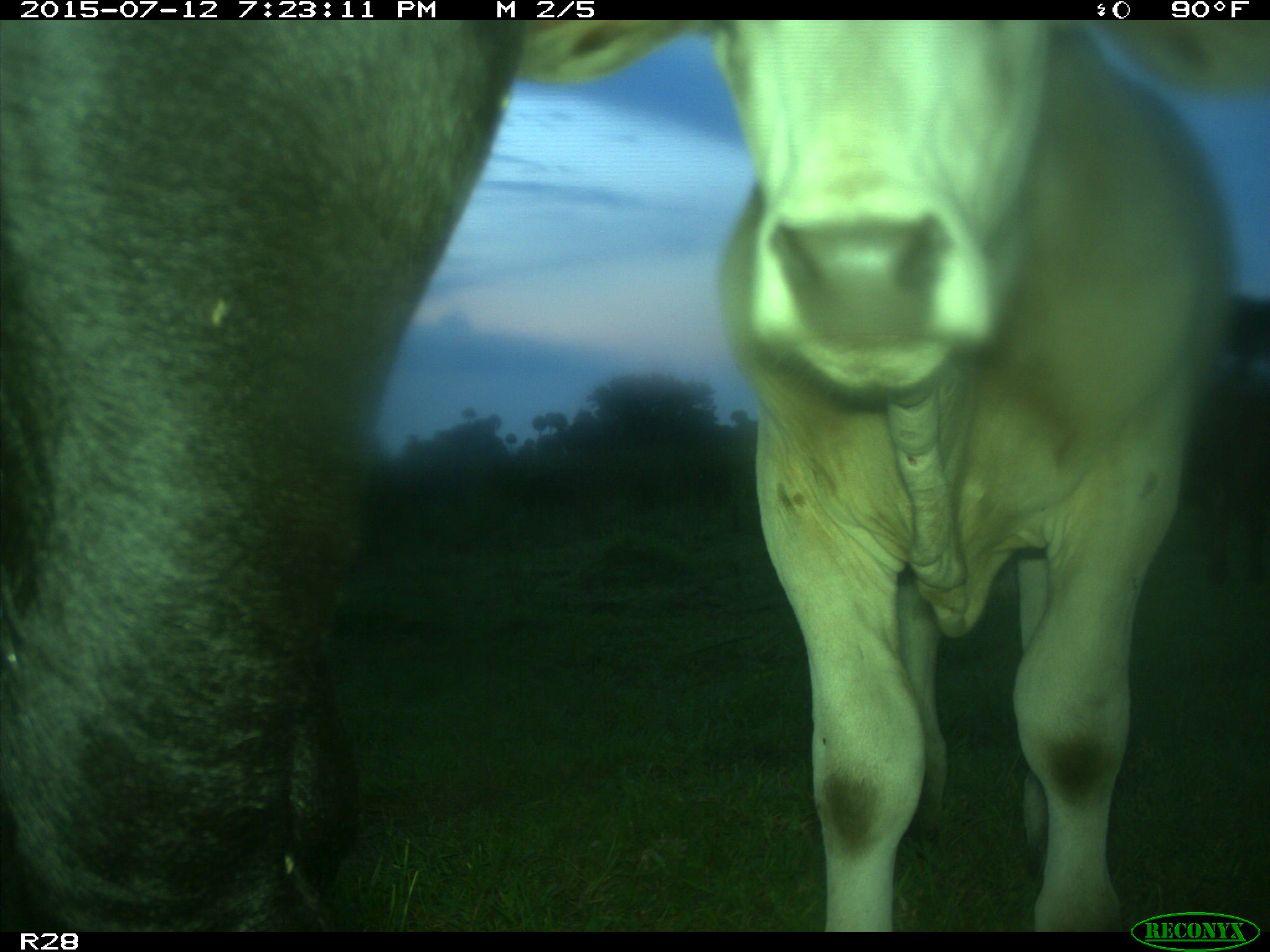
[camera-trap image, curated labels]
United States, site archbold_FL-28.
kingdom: Animalia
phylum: Chordata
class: Mammalia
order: Artiodactyla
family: Bovidae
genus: Bos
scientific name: Bos taurus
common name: domestic cow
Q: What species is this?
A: Bos taurus (domestic cow).